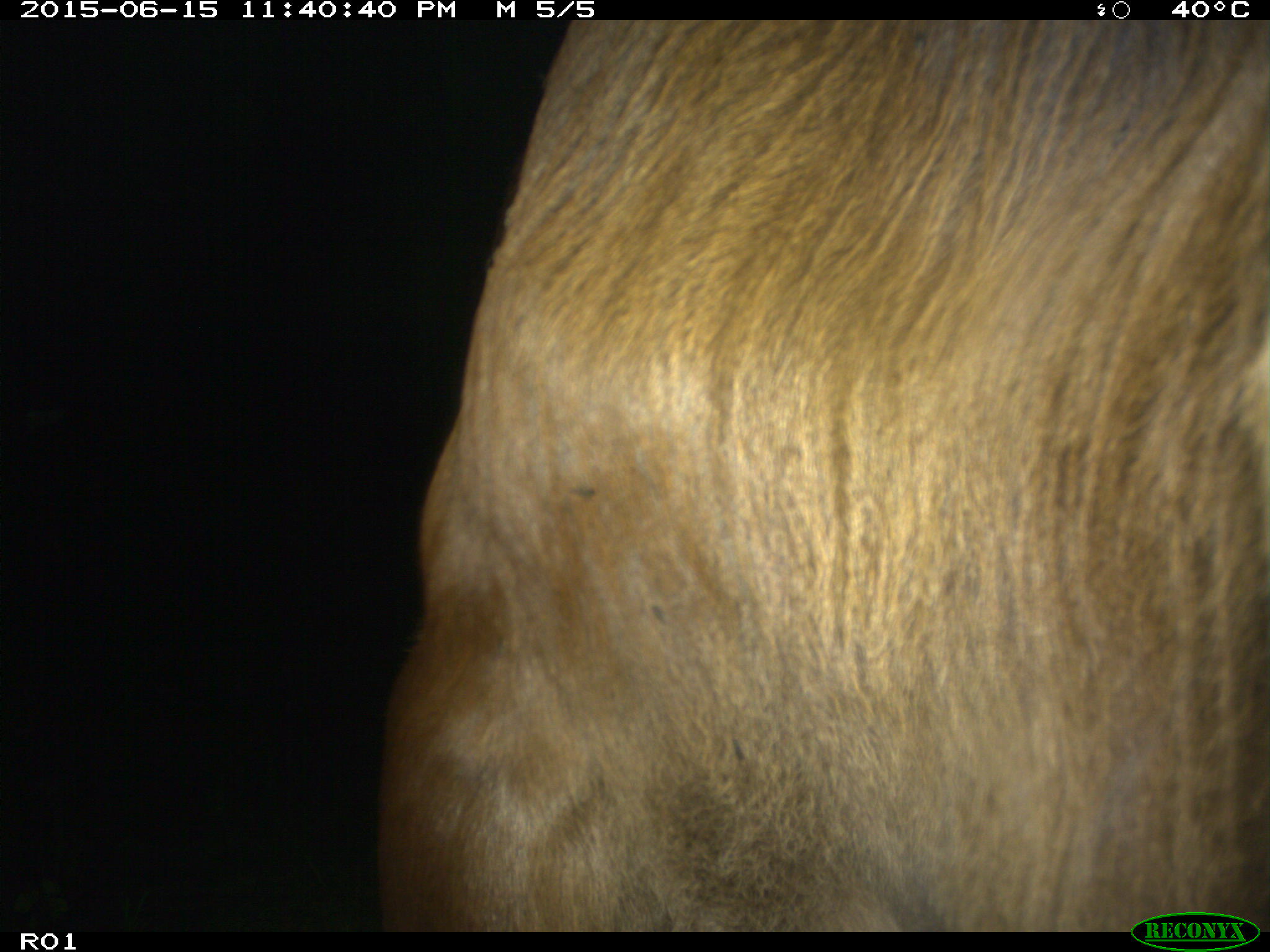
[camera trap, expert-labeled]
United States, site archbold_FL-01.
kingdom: Animalia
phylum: Chordata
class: Mammalia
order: Artiodactyla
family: Bovidae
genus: Bos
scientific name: Bos taurus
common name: domestic cow